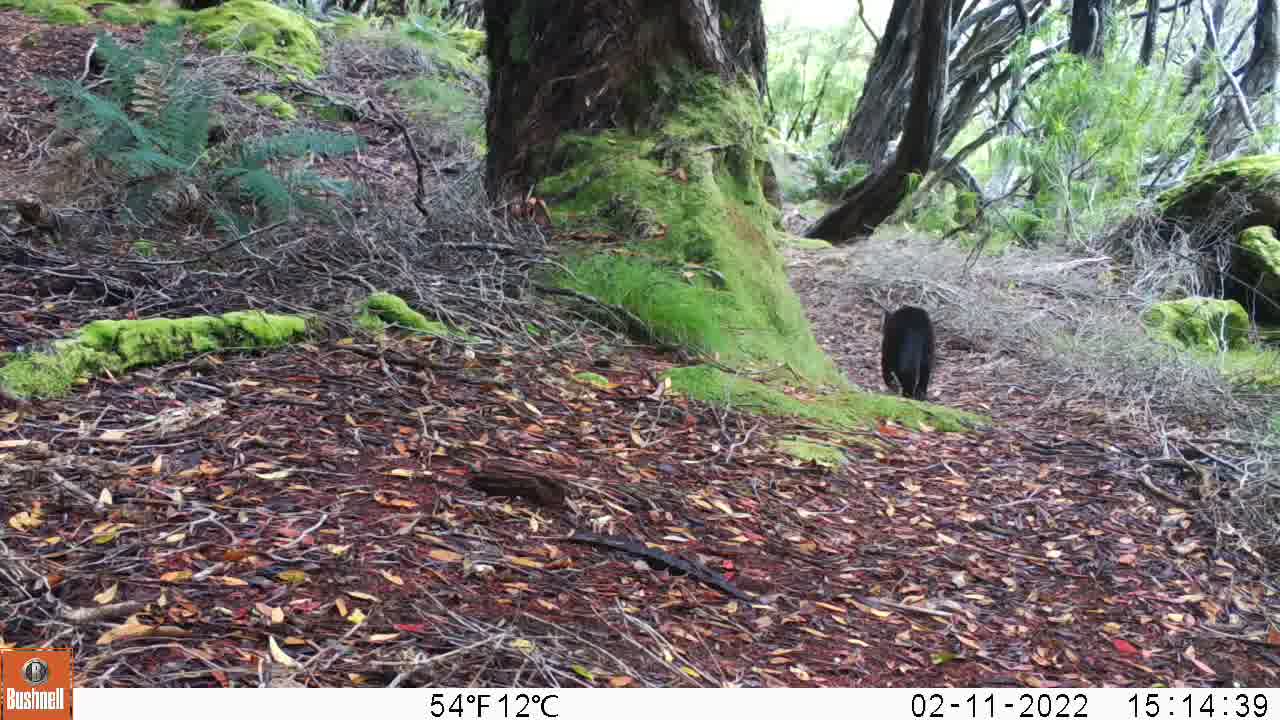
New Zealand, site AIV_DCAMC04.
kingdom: Animalia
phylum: Chordata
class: Mammalia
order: Carnivora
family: Felidae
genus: Felis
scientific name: Felis catus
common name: domestic cat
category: cat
Cat (domestic cat) (Felis catus).